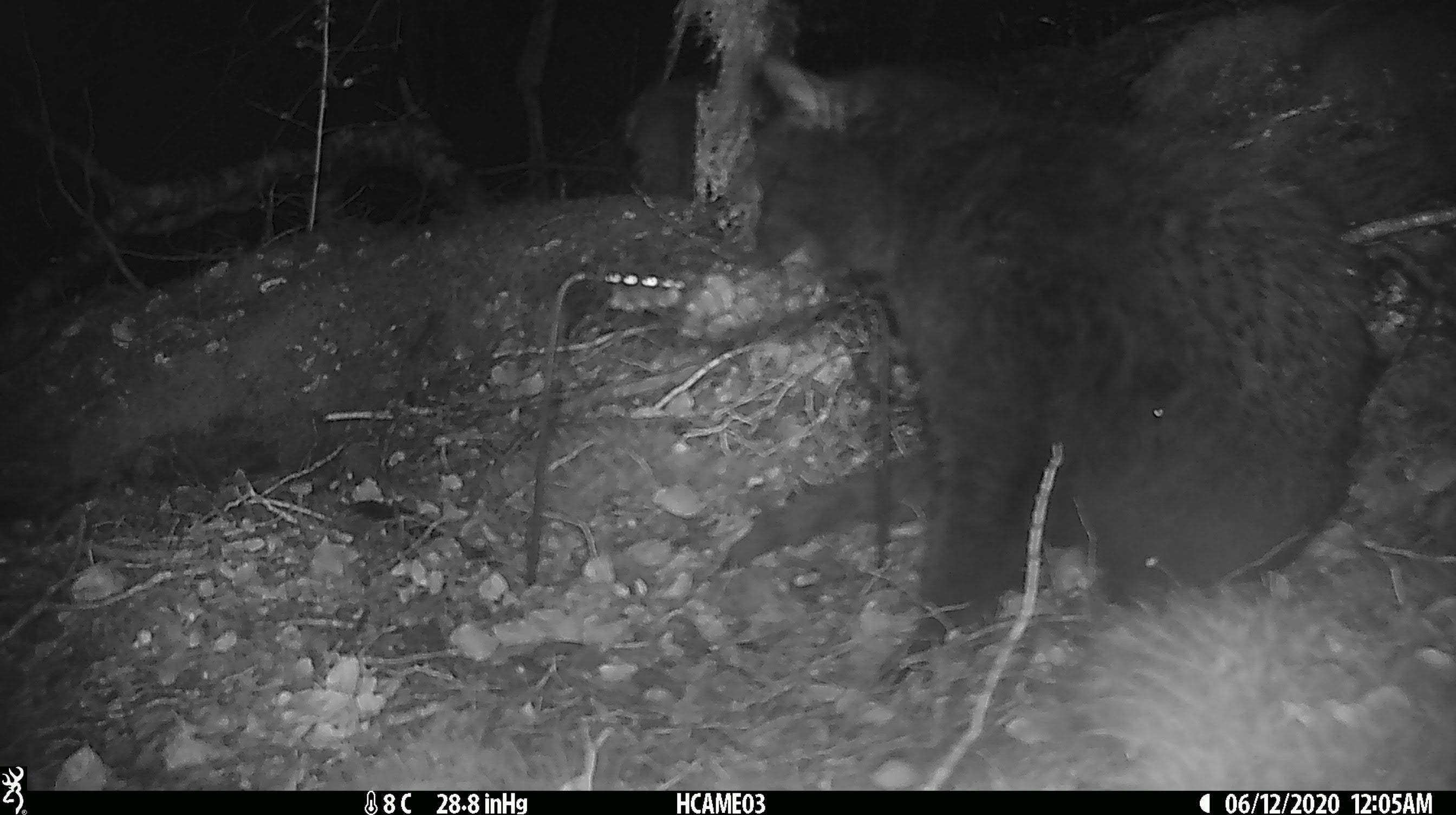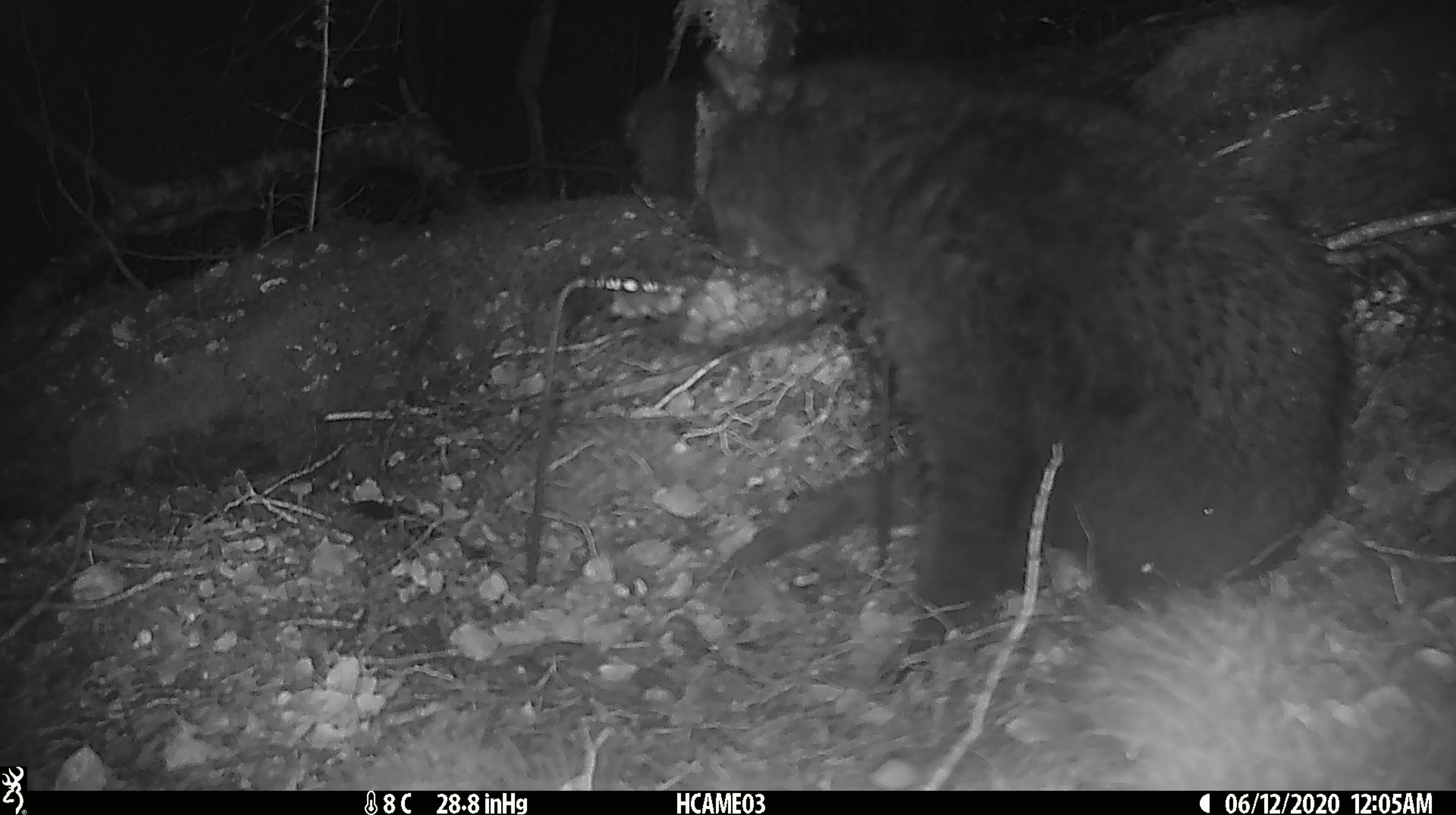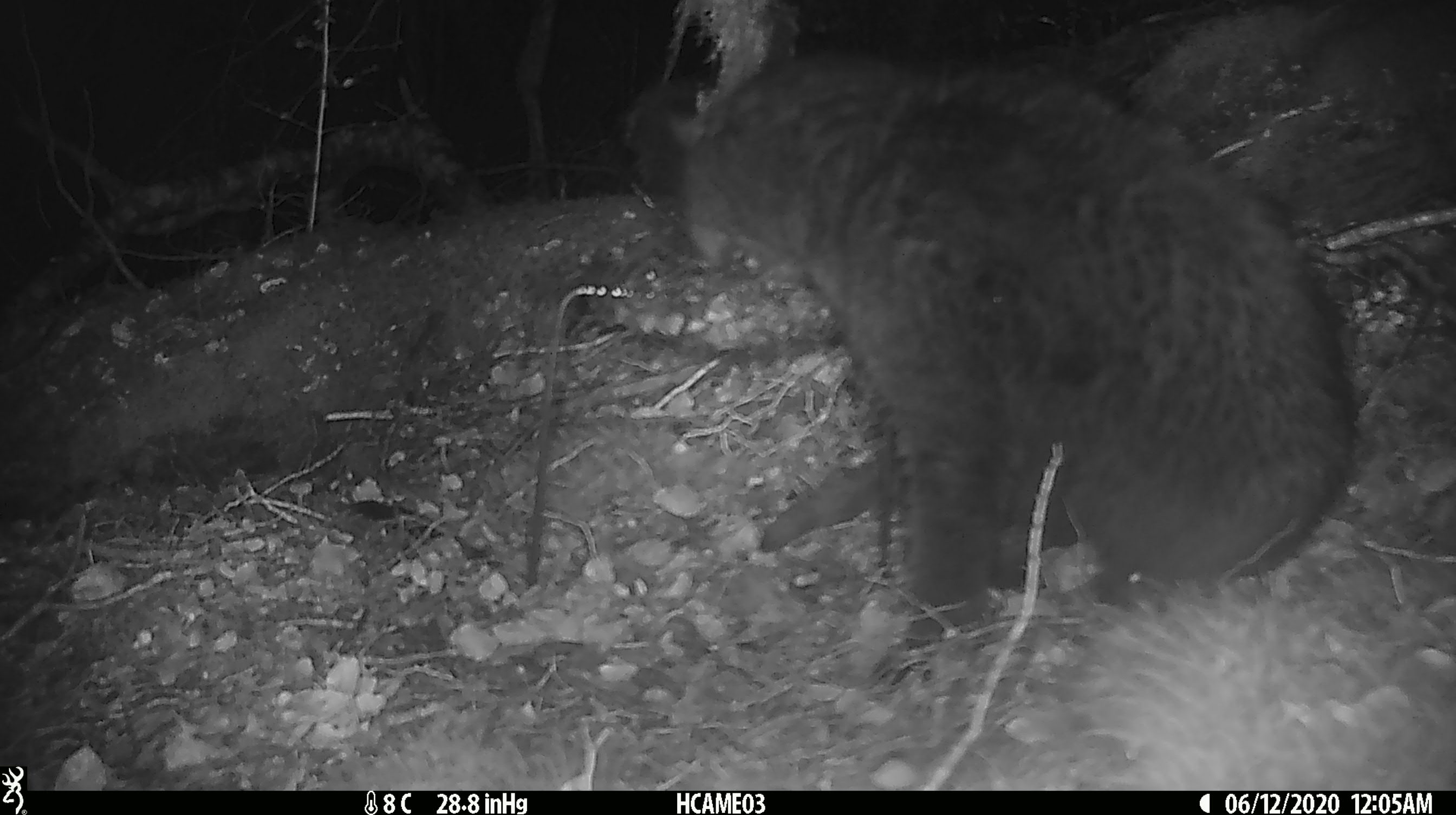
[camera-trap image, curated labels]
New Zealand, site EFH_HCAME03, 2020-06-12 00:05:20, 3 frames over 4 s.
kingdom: Animalia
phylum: Chordata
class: Mammalia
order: Carnivora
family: Felidae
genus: Felis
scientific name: Felis catus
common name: domestic cat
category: cat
Cat (domestic cat) (Felis catus).